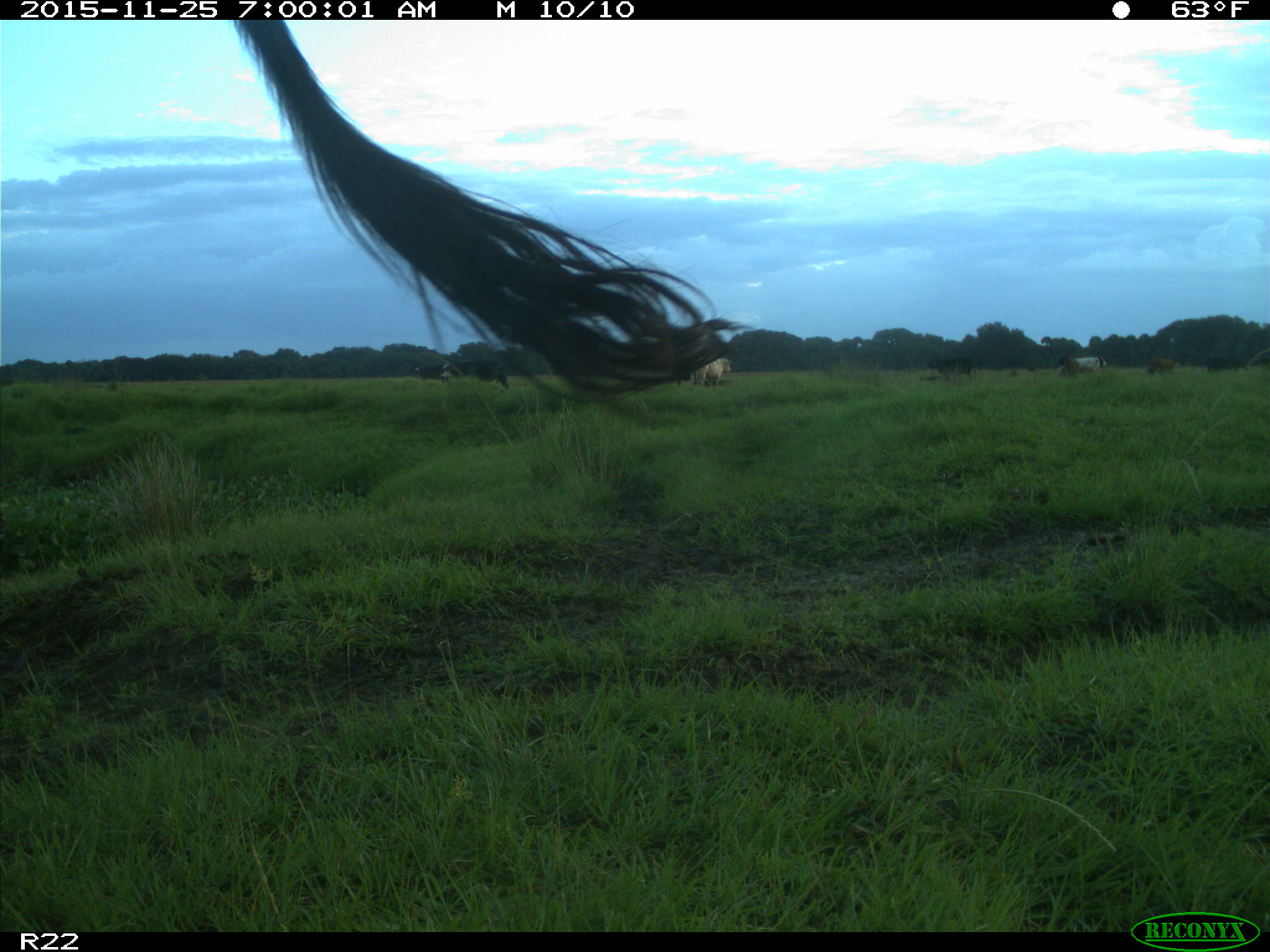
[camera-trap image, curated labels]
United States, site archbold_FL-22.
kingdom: Animalia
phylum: Chordata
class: Mammalia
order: Artiodactyla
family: Bovidae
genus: Bos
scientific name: Bos taurus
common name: domestic cow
Bos taurus (domestic cow).